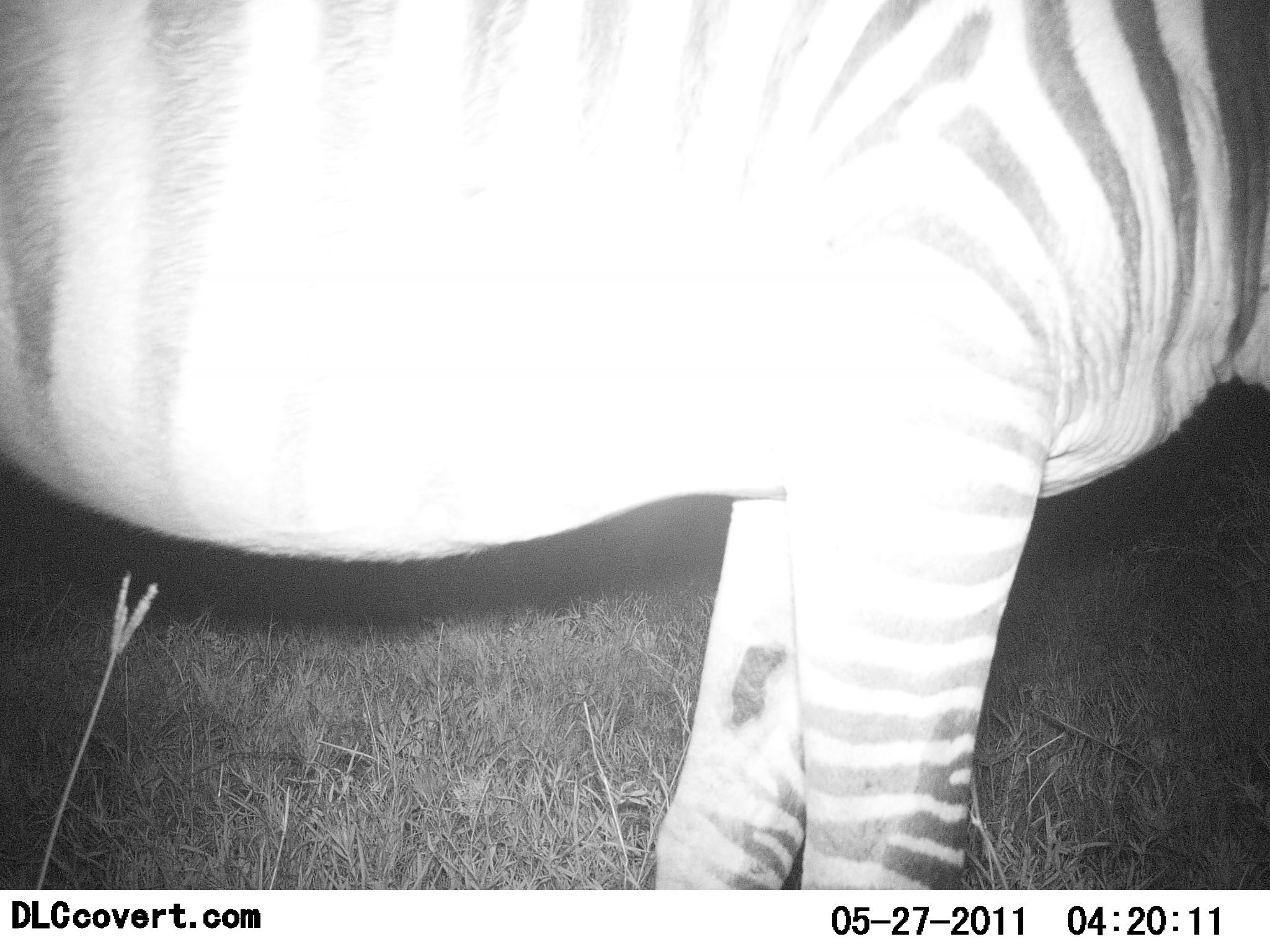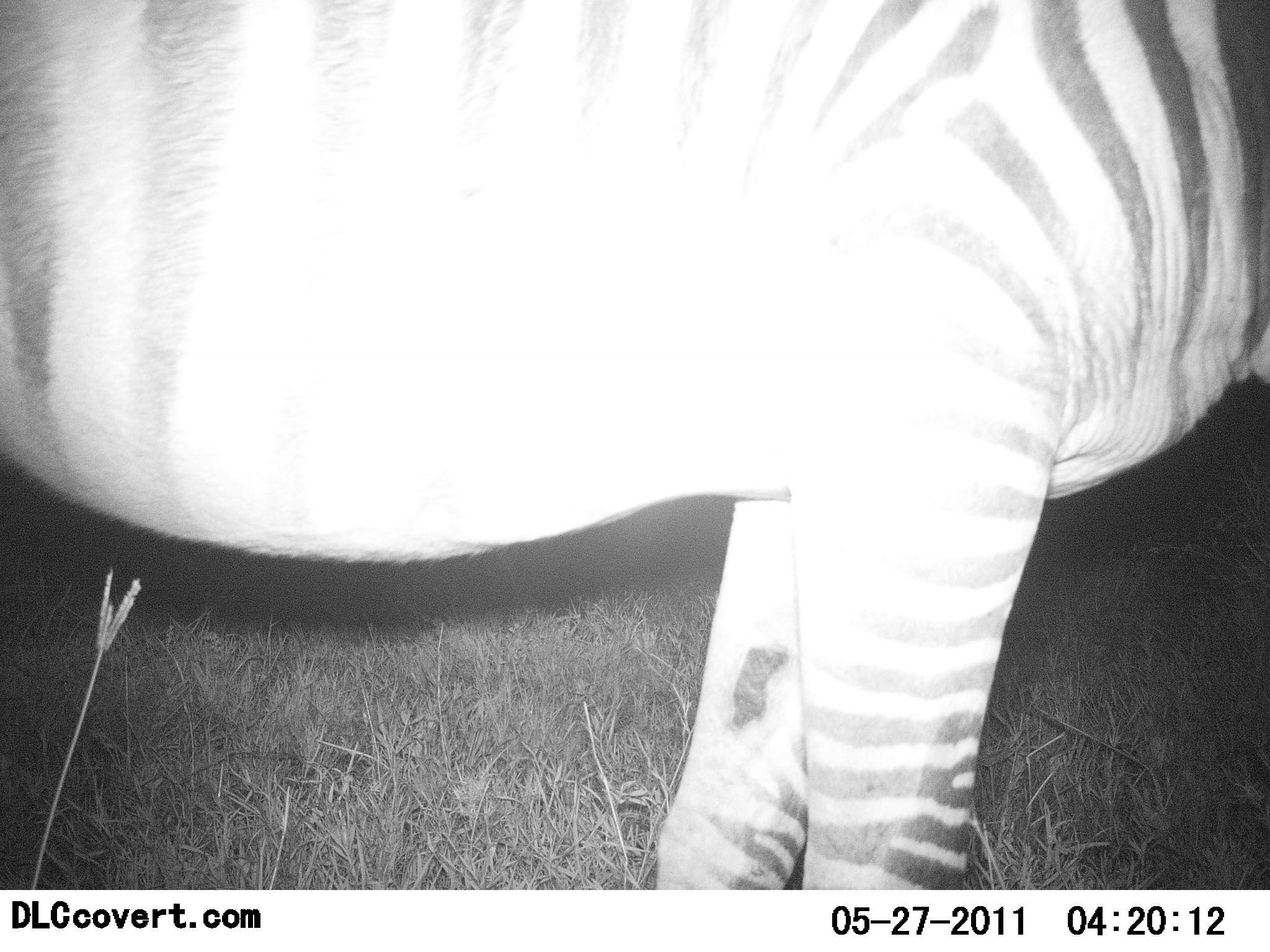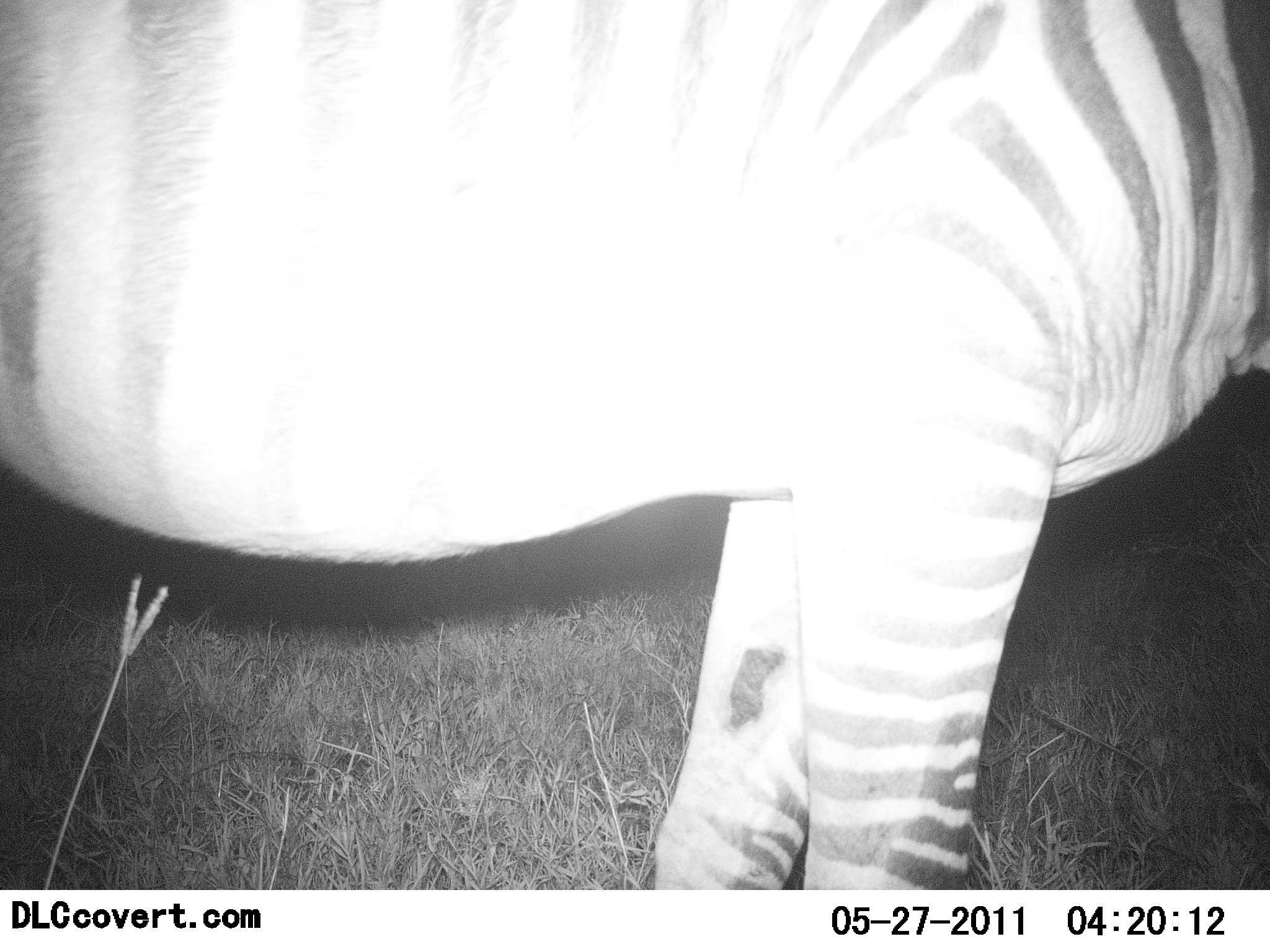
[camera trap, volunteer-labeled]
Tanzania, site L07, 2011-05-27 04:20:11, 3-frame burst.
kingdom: Animalia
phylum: Chordata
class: Mammalia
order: Perissodactyla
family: Equidae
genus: Equus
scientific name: Equus quagga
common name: plains zebra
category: zebra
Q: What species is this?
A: Zebra (plains zebra) (Equus quagga).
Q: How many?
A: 1.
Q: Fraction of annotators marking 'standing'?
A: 90%.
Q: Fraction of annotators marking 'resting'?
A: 0%.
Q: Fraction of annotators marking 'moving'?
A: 10%.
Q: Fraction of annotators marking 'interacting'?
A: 0%.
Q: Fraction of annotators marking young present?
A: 0%.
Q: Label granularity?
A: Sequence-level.